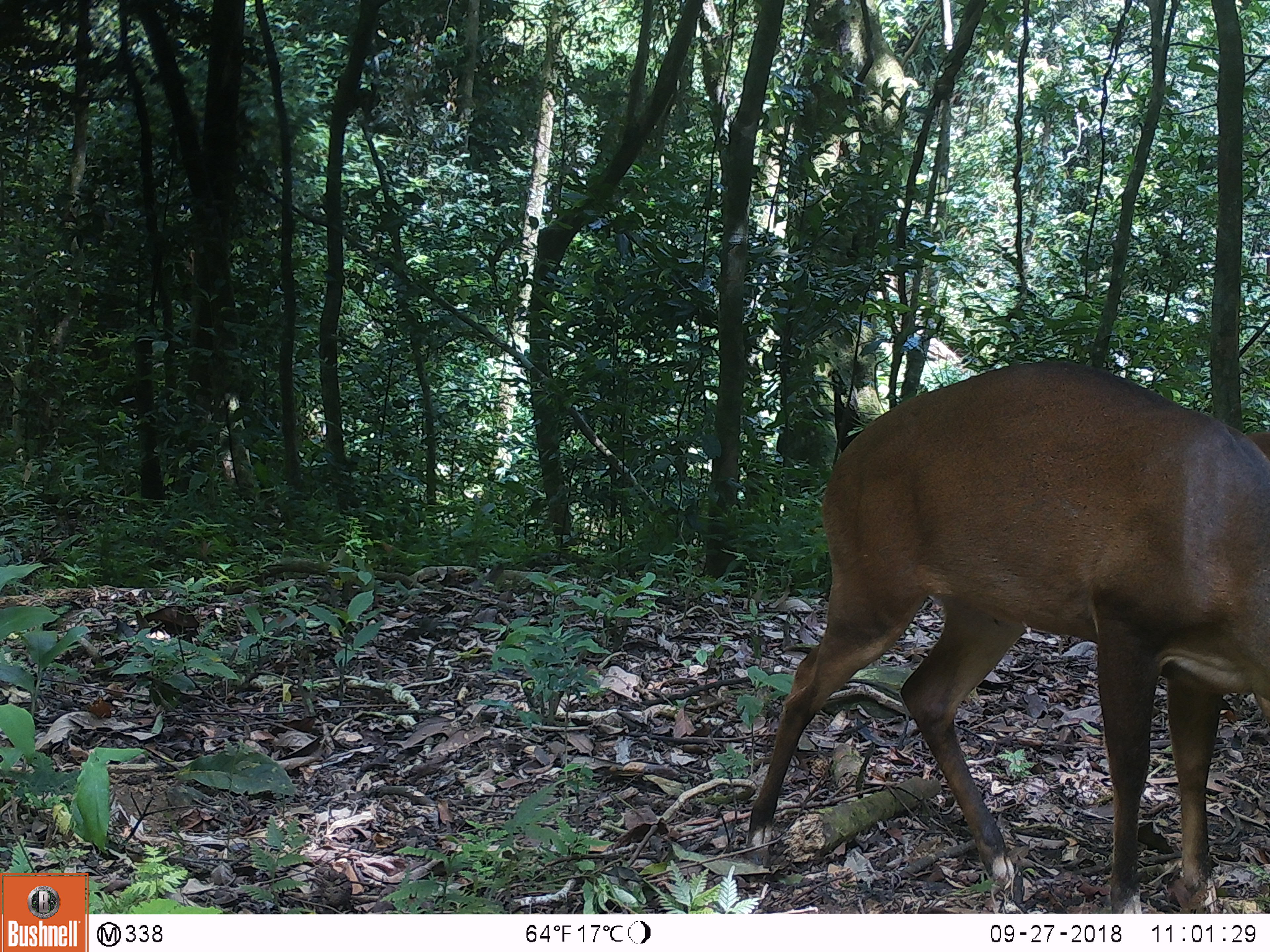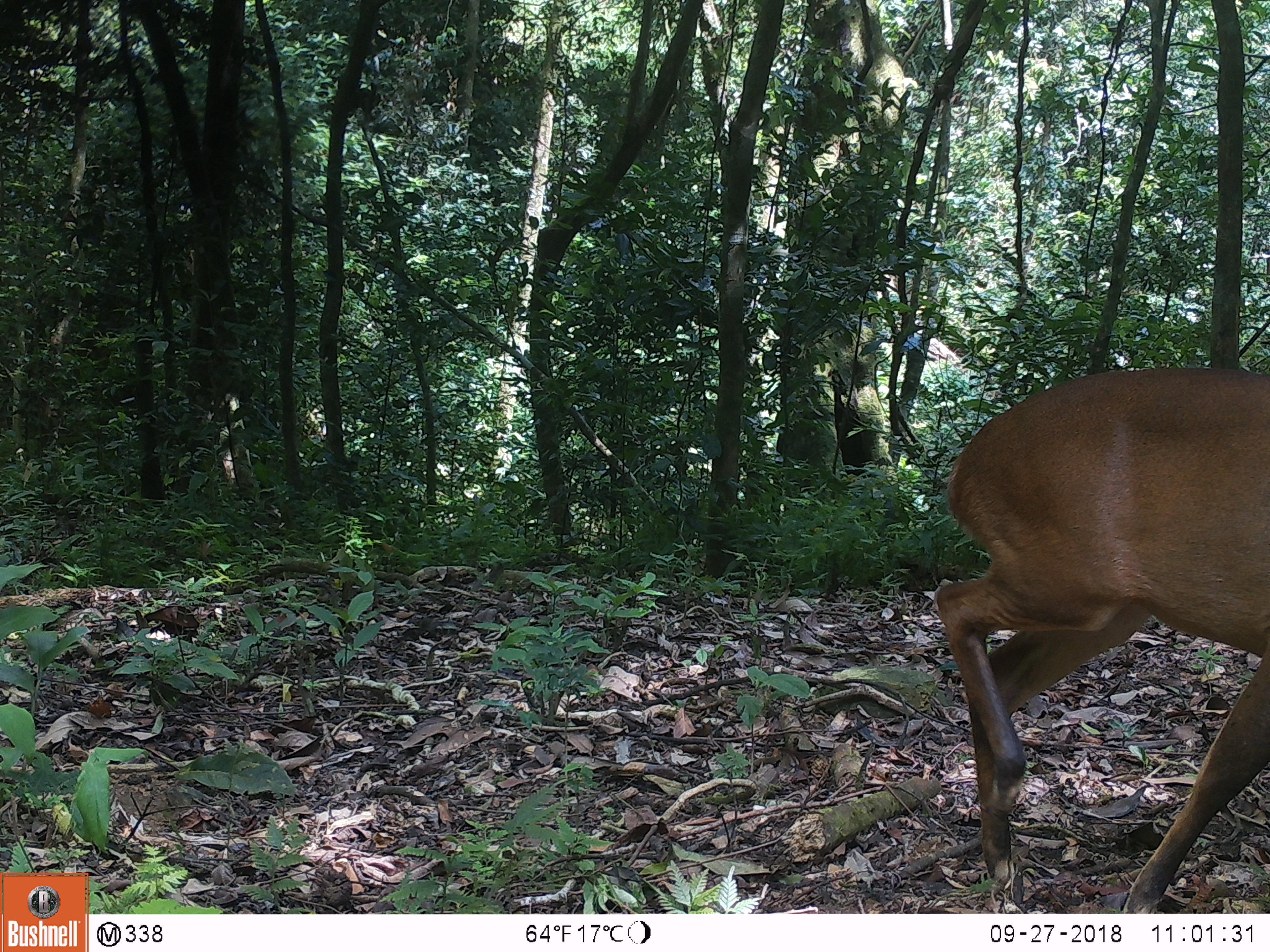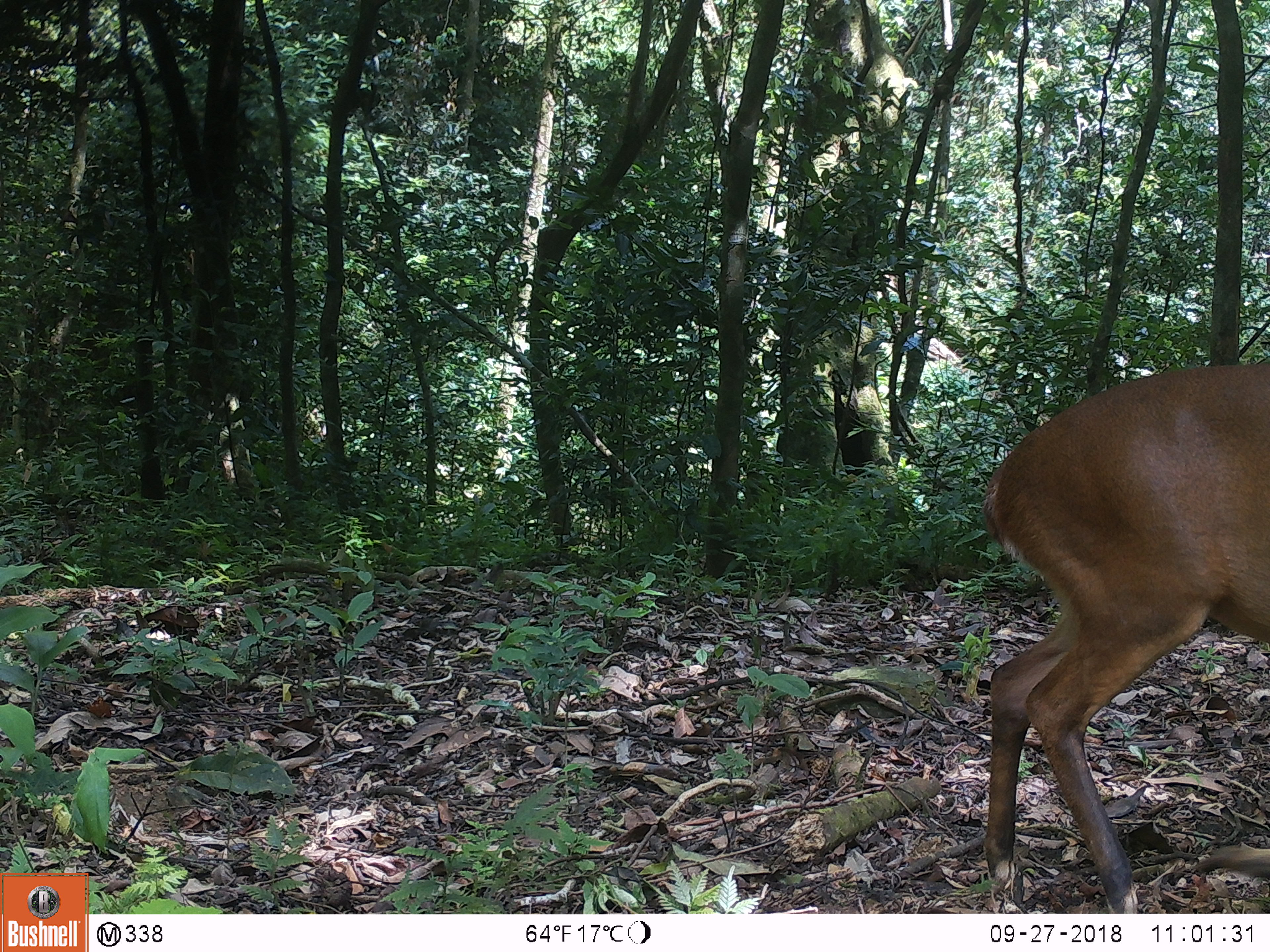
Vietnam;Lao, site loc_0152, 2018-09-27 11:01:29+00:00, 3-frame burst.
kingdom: Animalia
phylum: Chordata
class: Mammalia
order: Artiodactyla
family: Cervidae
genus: Muntiacus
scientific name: Muntiacus vuquangensis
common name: large-antlered muntjac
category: large antlered muntjac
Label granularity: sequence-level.